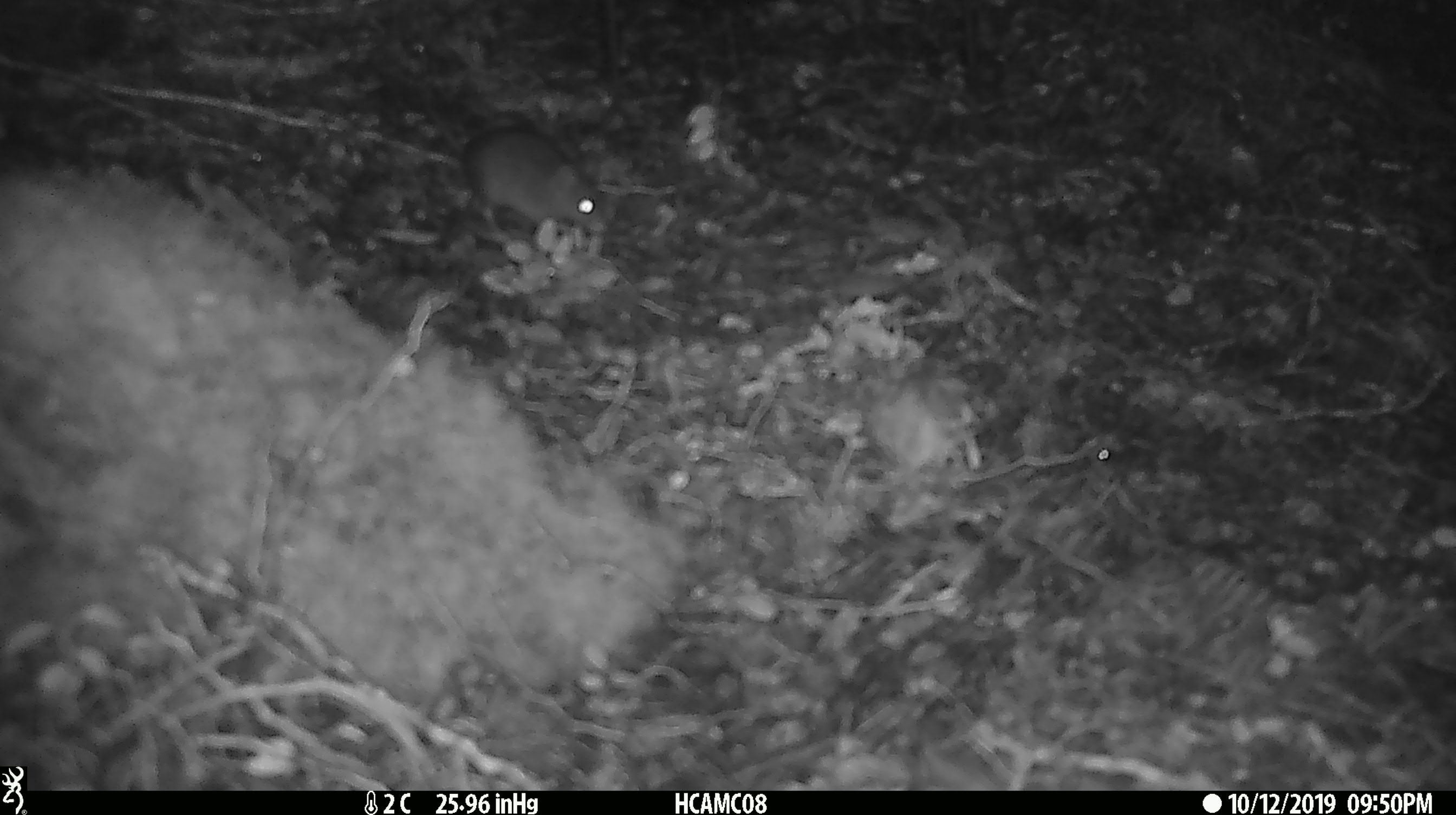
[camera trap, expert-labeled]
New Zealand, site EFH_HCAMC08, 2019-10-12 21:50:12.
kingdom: Animalia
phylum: Chordata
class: Mammalia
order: Rodentia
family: Muridae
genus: Mus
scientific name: Mus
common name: mouse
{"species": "mouse (Mus)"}